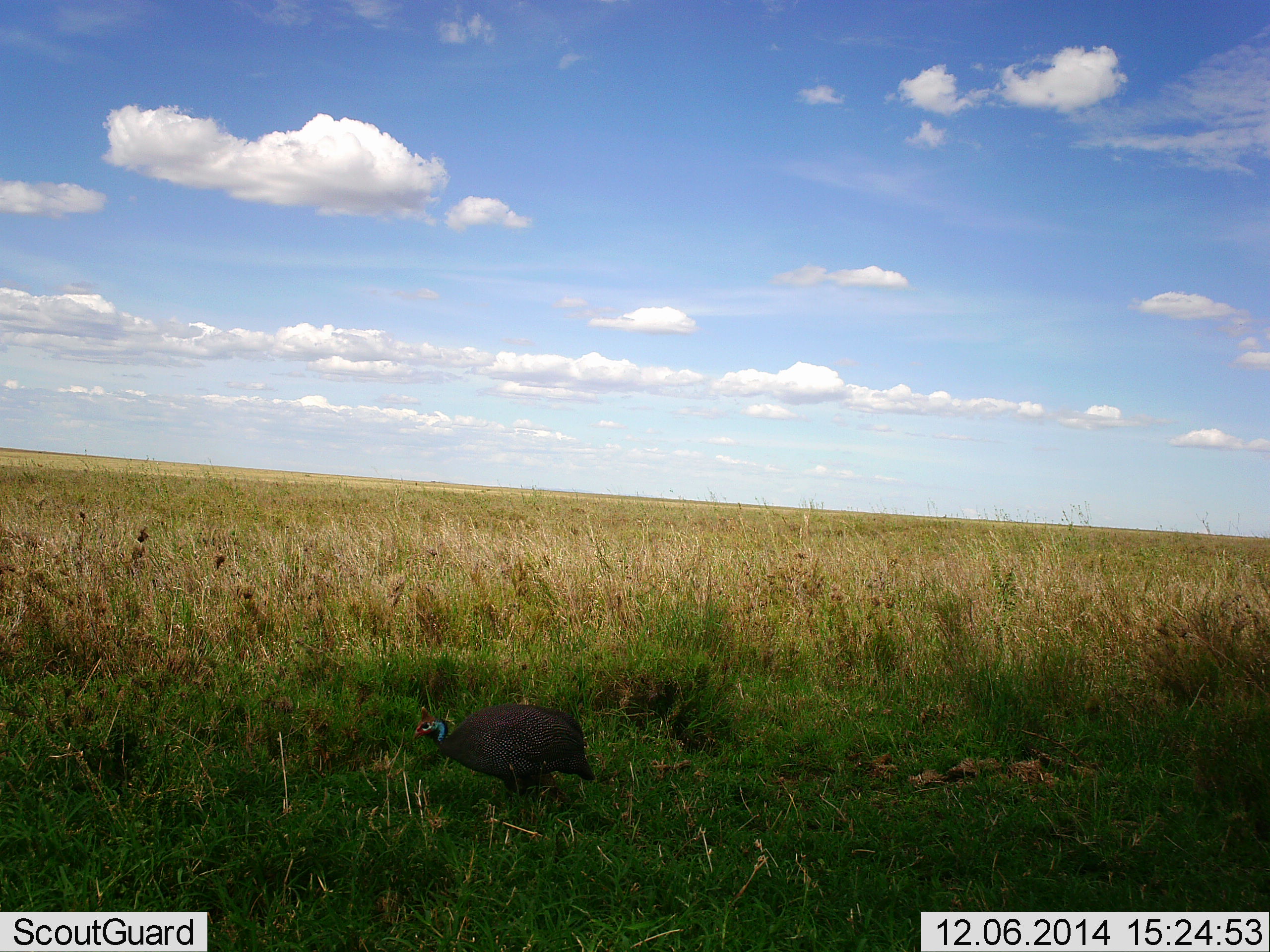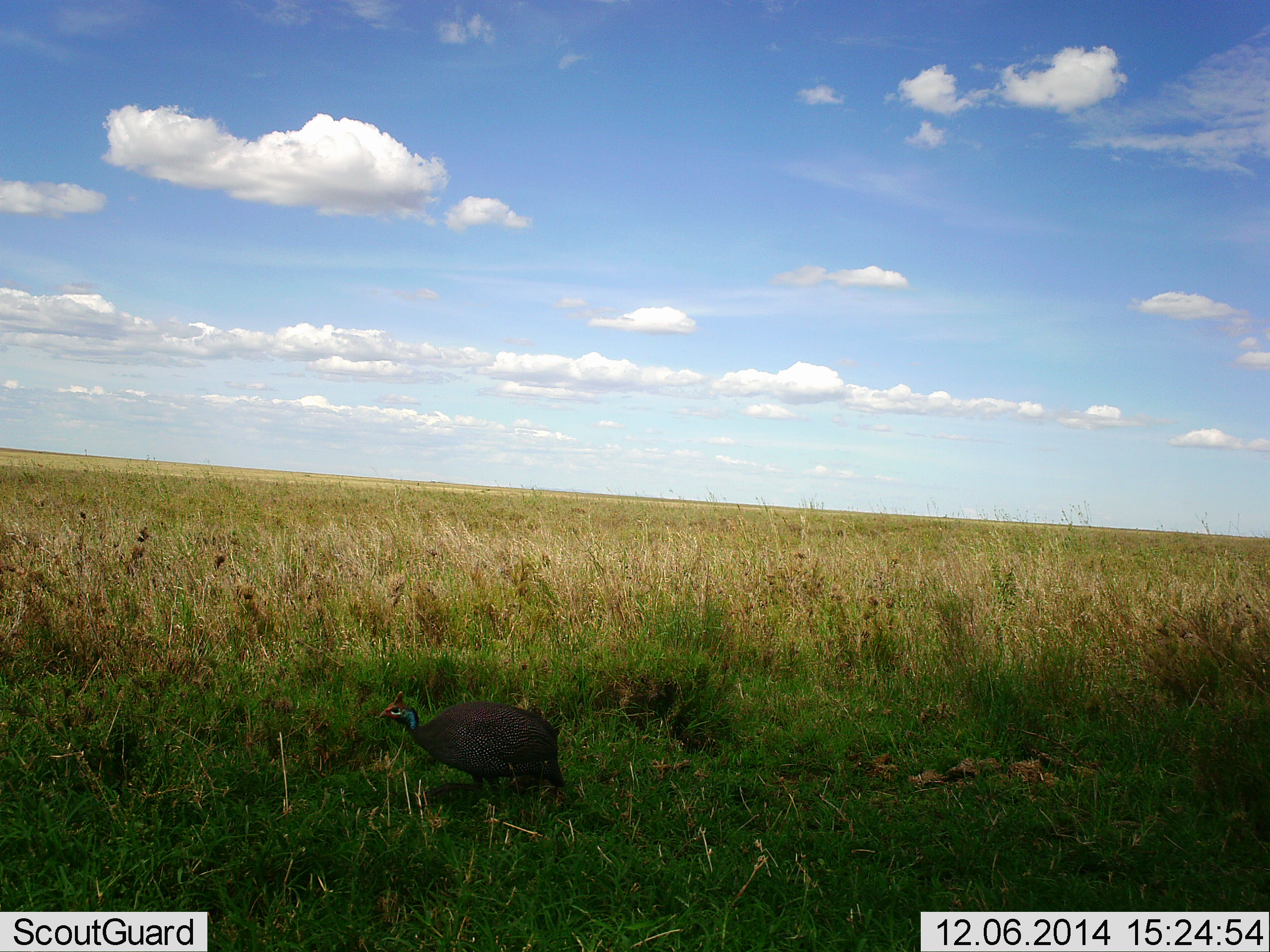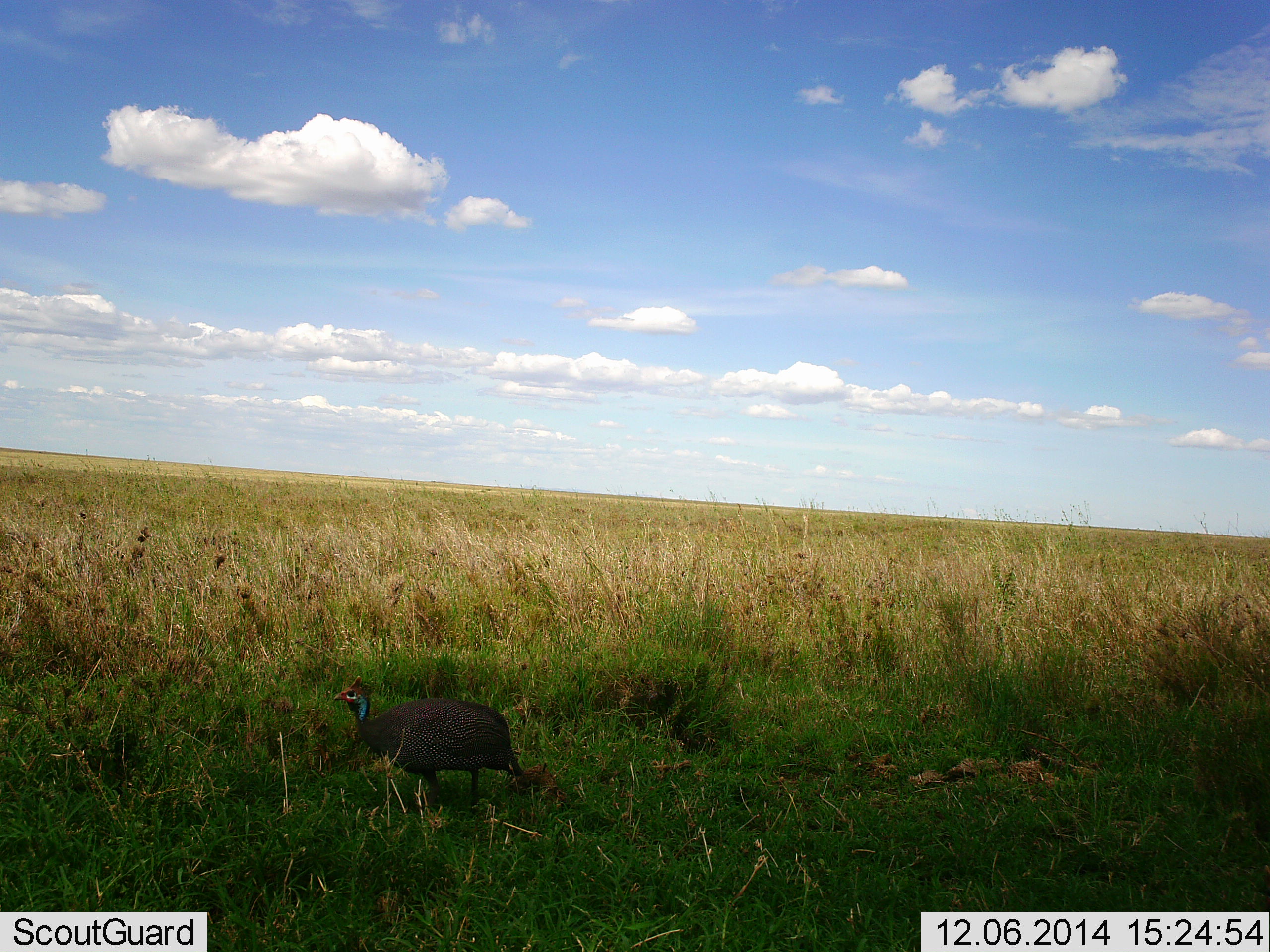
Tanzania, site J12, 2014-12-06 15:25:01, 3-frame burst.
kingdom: Animalia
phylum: Chordata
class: Aves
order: Galliformes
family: Numididae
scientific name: Numididae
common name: guinea fowl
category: guineafowl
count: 1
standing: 10%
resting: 0%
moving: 90%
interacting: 0%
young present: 0%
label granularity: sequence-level